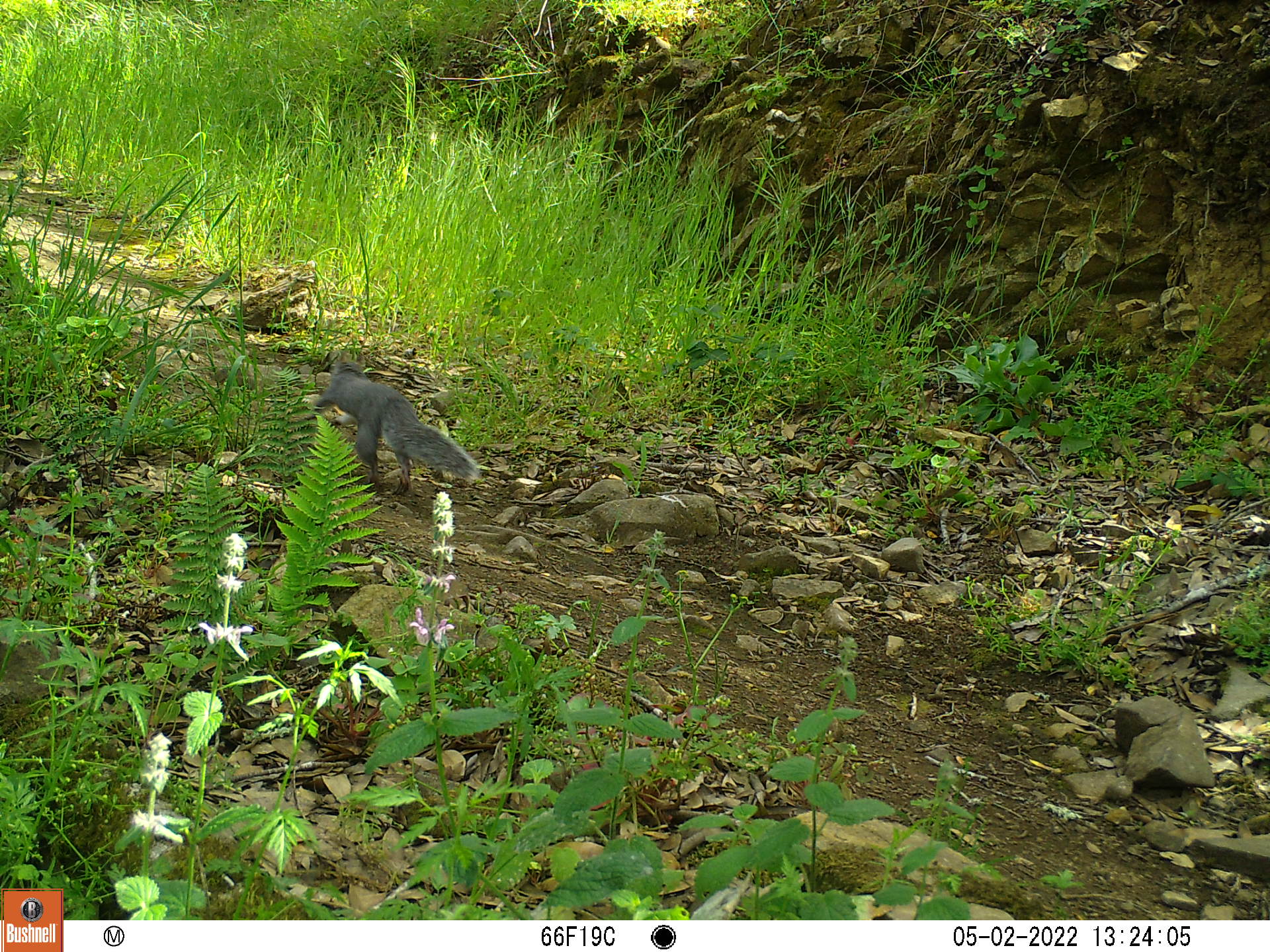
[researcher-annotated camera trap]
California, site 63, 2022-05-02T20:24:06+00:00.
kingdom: Animalia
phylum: Chordata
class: Mammalia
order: Rodentia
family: Sciuridae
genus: Sciurus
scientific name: Sciurus griseus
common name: western gray squirrel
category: western grey squirrel